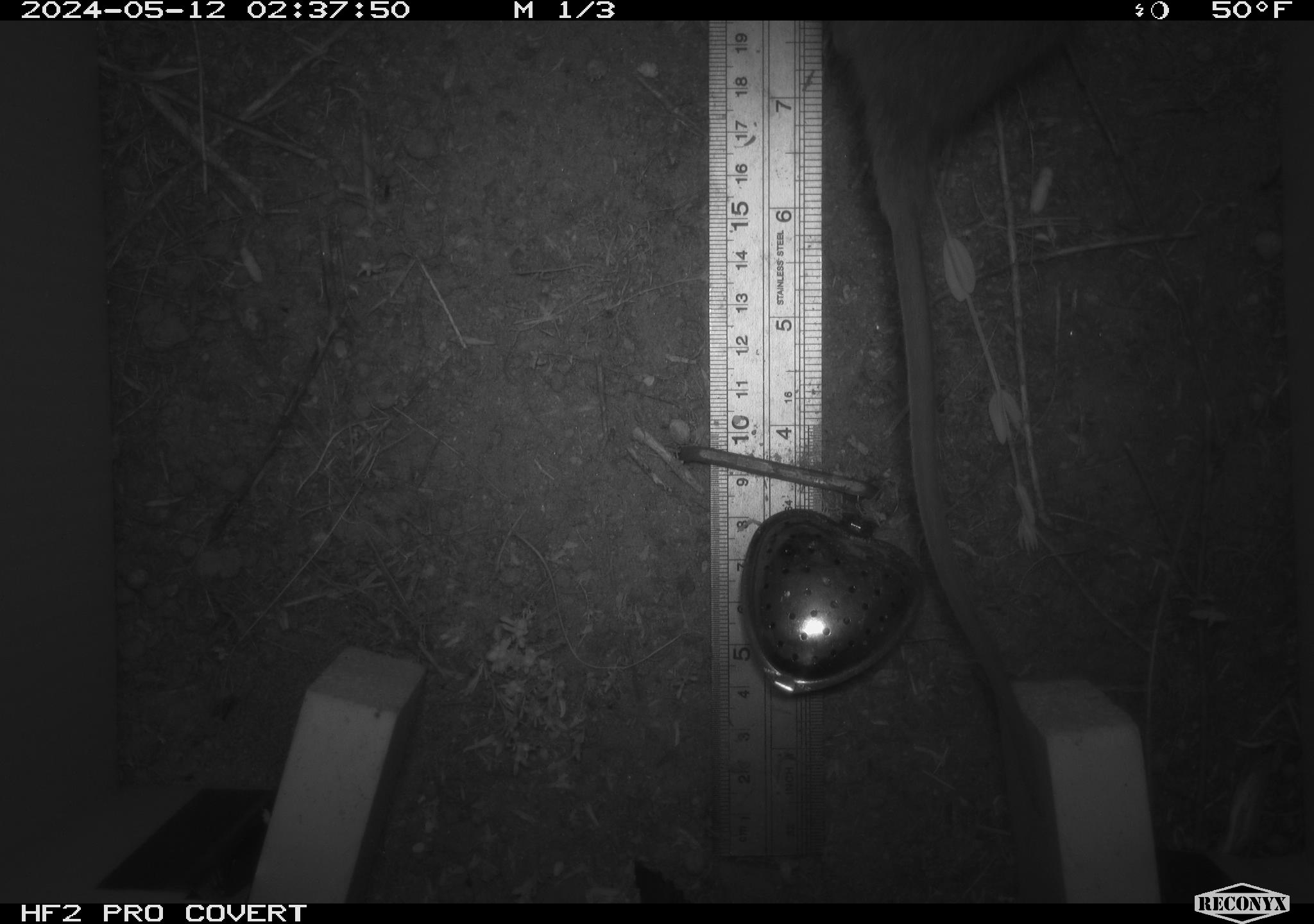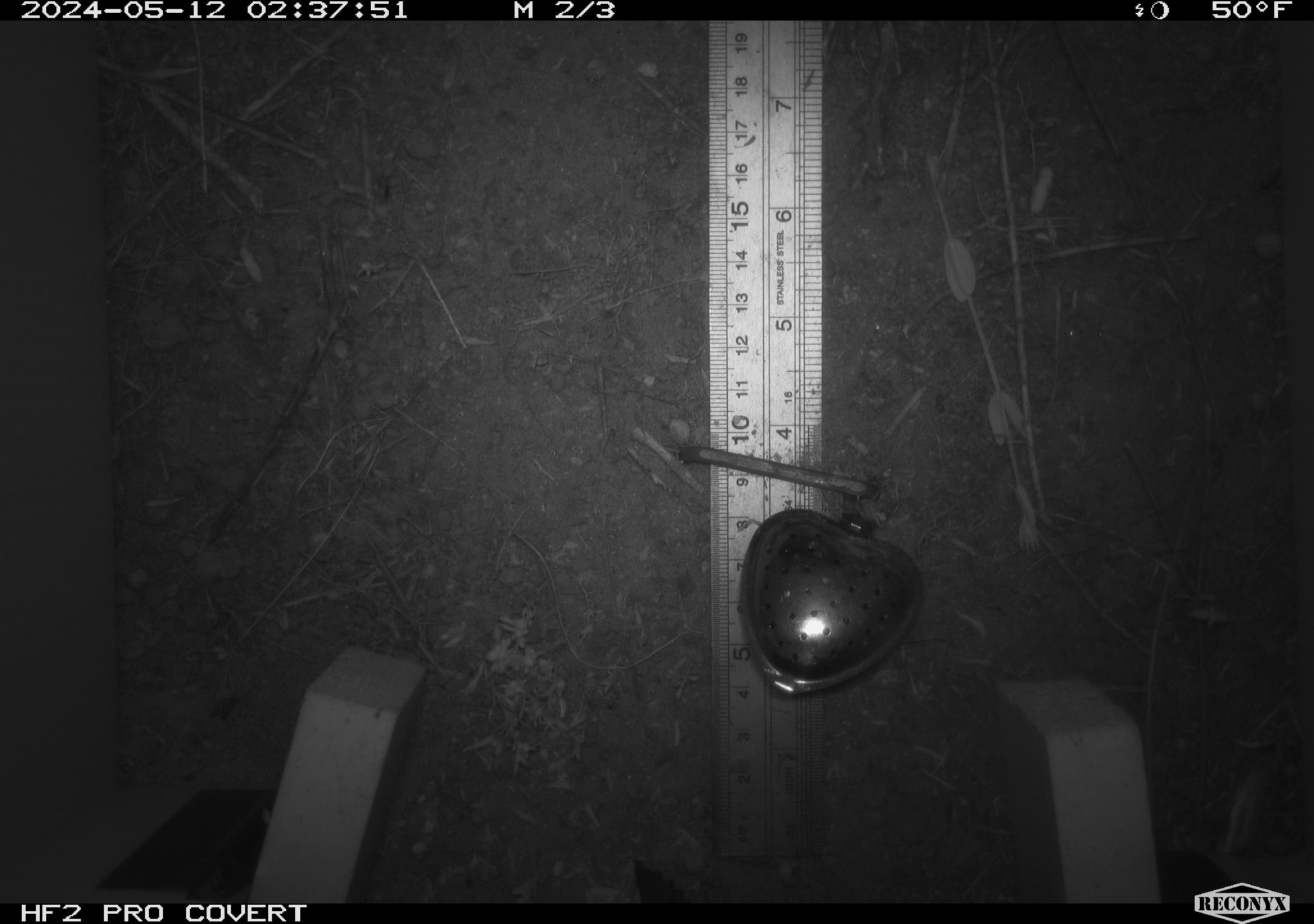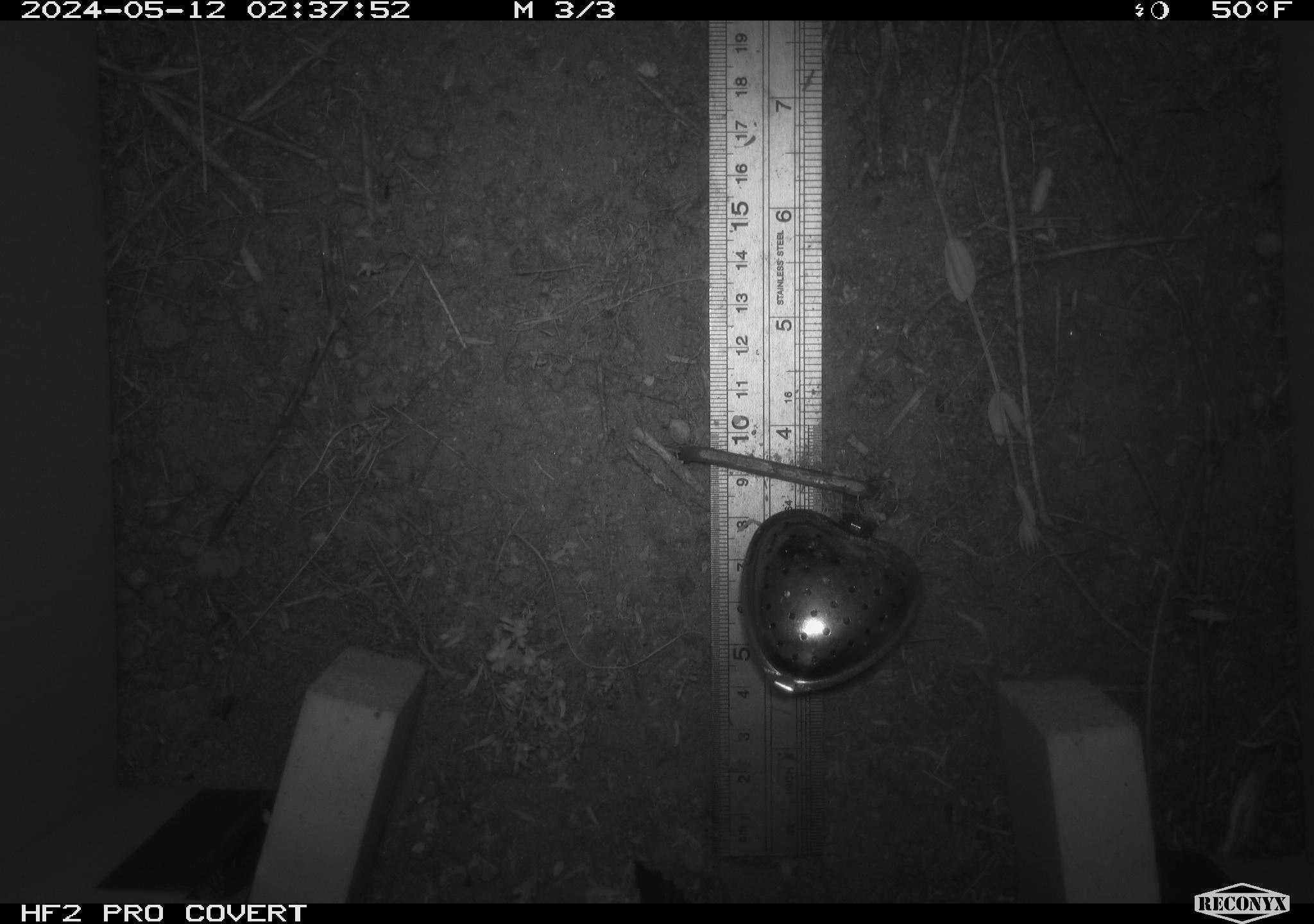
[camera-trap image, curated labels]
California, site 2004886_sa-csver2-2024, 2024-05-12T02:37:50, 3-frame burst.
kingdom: Animalia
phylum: Chordata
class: Mammalia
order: Rodentia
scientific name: Rodentia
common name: rodent